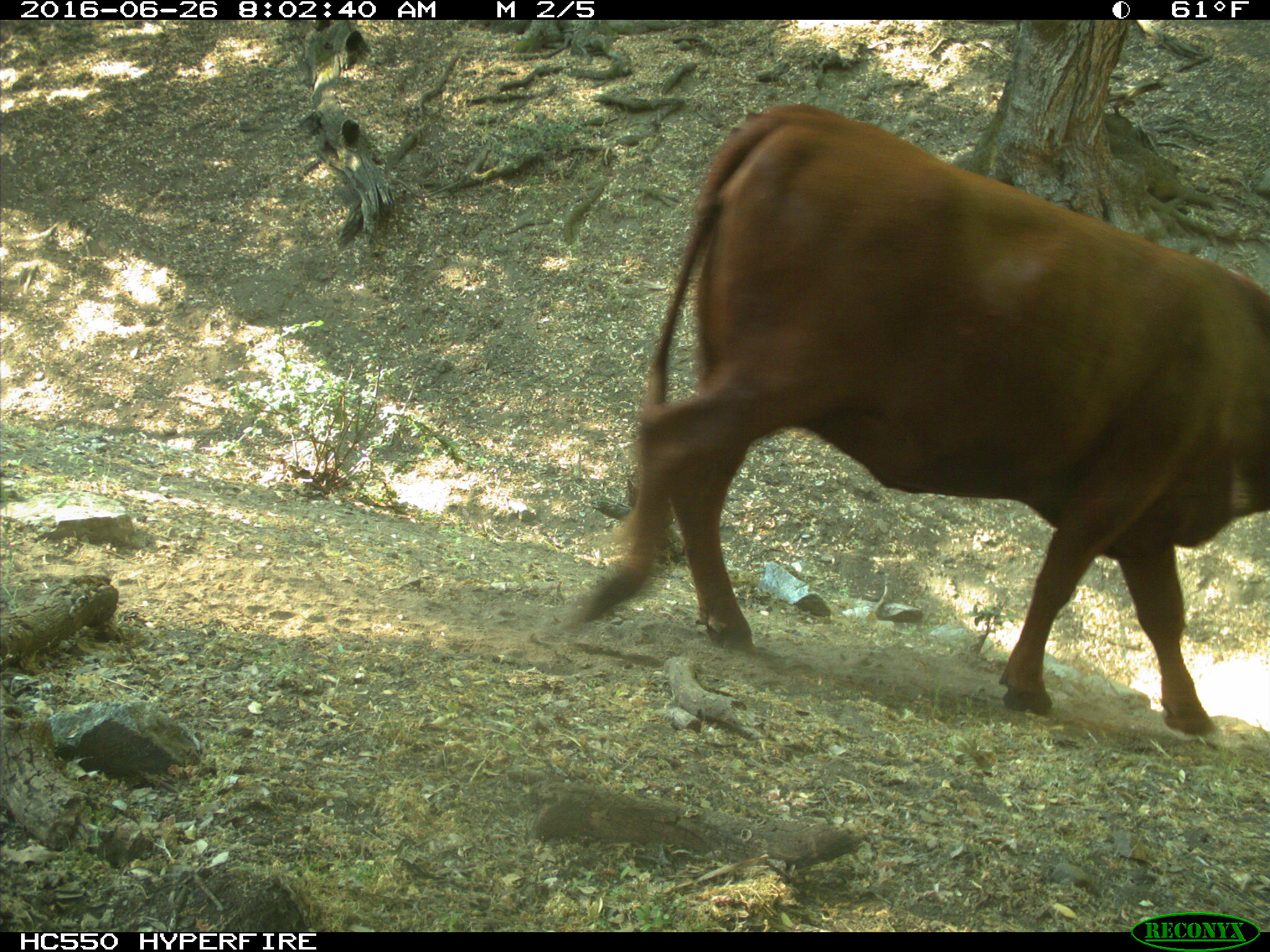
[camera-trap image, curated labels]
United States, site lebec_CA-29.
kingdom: Animalia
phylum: Chordata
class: Mammalia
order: Artiodactyla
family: Bovidae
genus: Bos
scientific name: Bos taurus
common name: domestic cow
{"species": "Bos taurus (domestic cow)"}